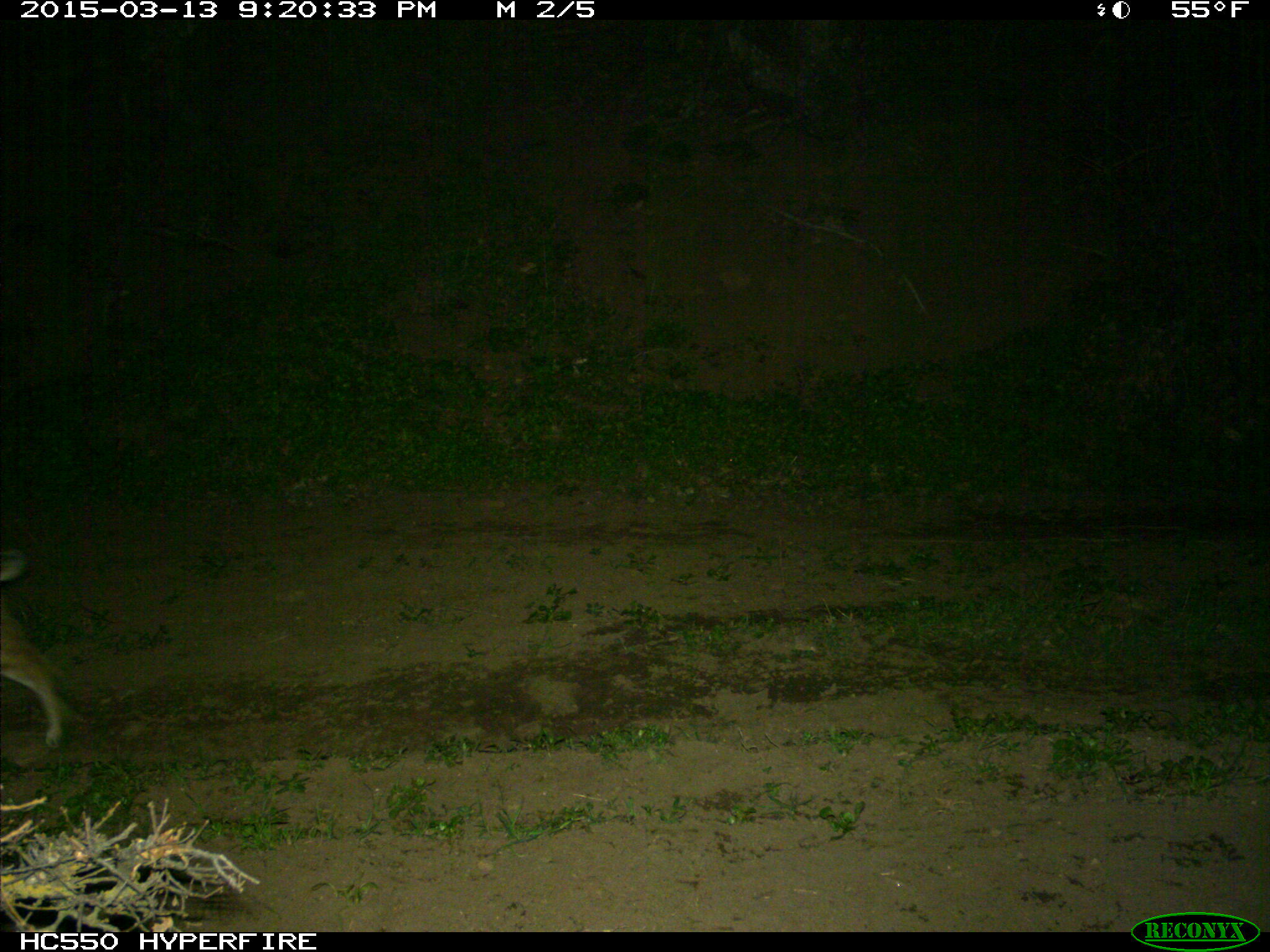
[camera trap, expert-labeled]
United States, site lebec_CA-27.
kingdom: Animalia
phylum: Chordata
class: Mammalia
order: Carnivora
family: Felidae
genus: Lynx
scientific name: Lynx rufus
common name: bobcat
Lynx rufus (bobcat).